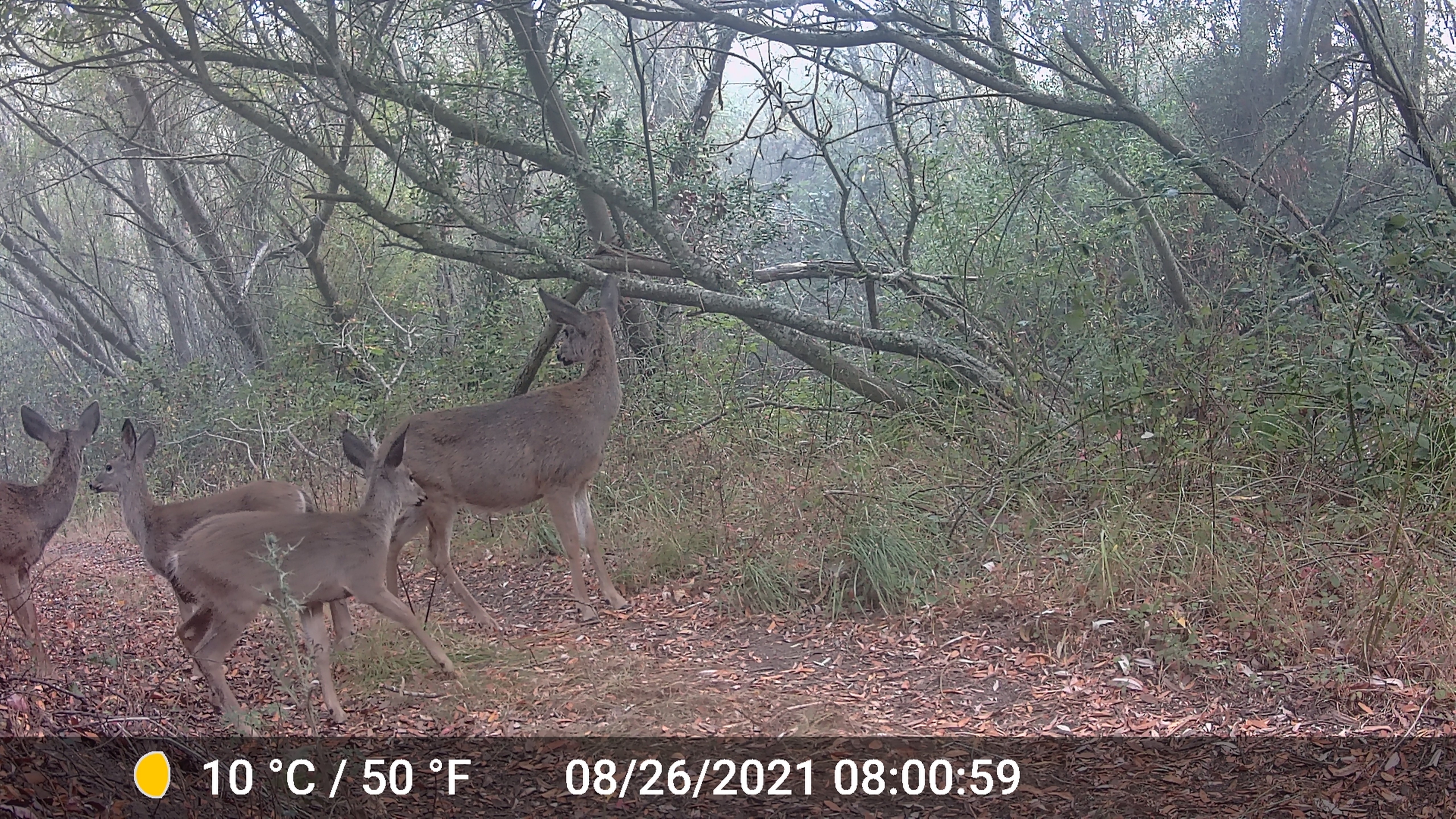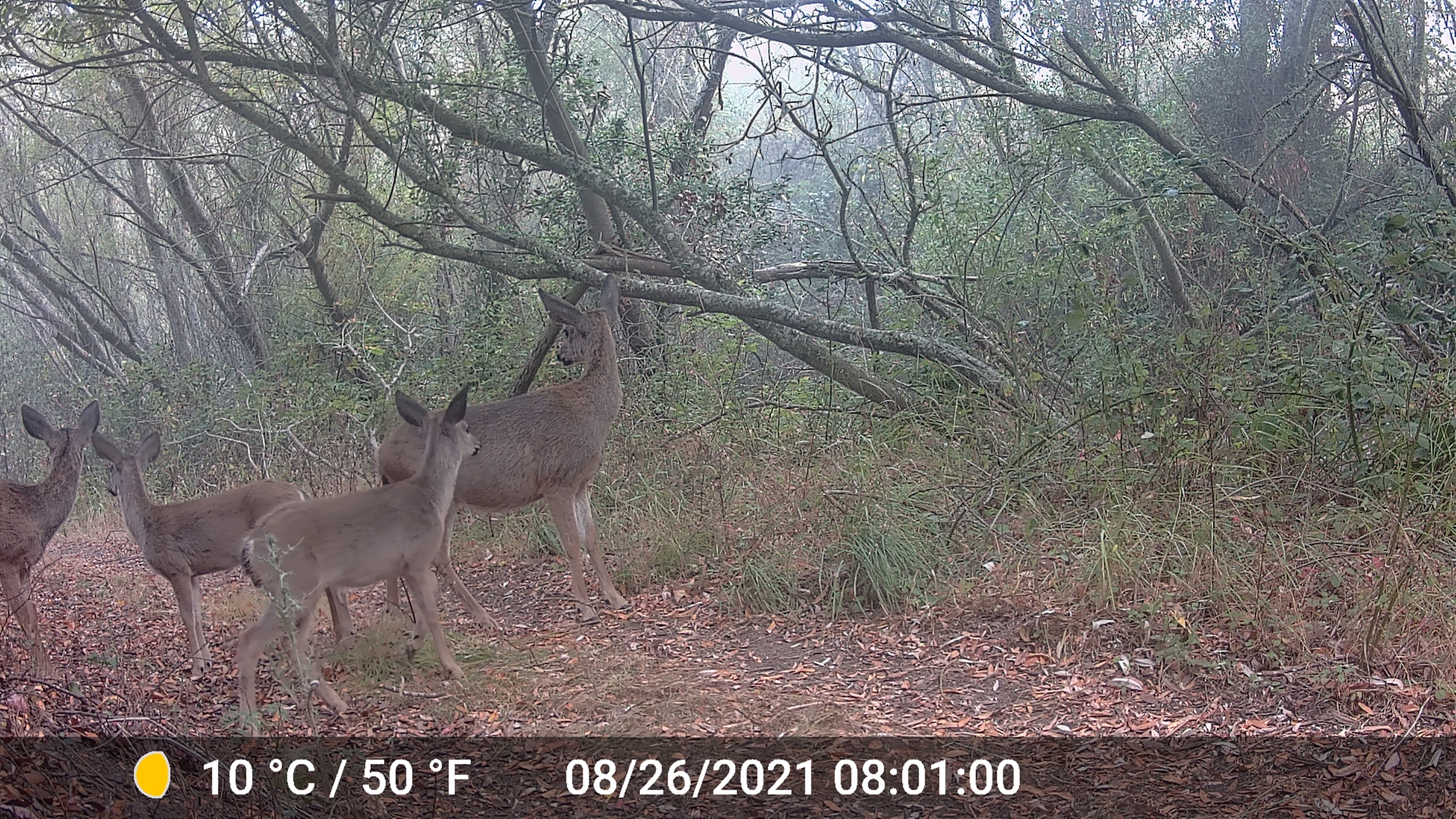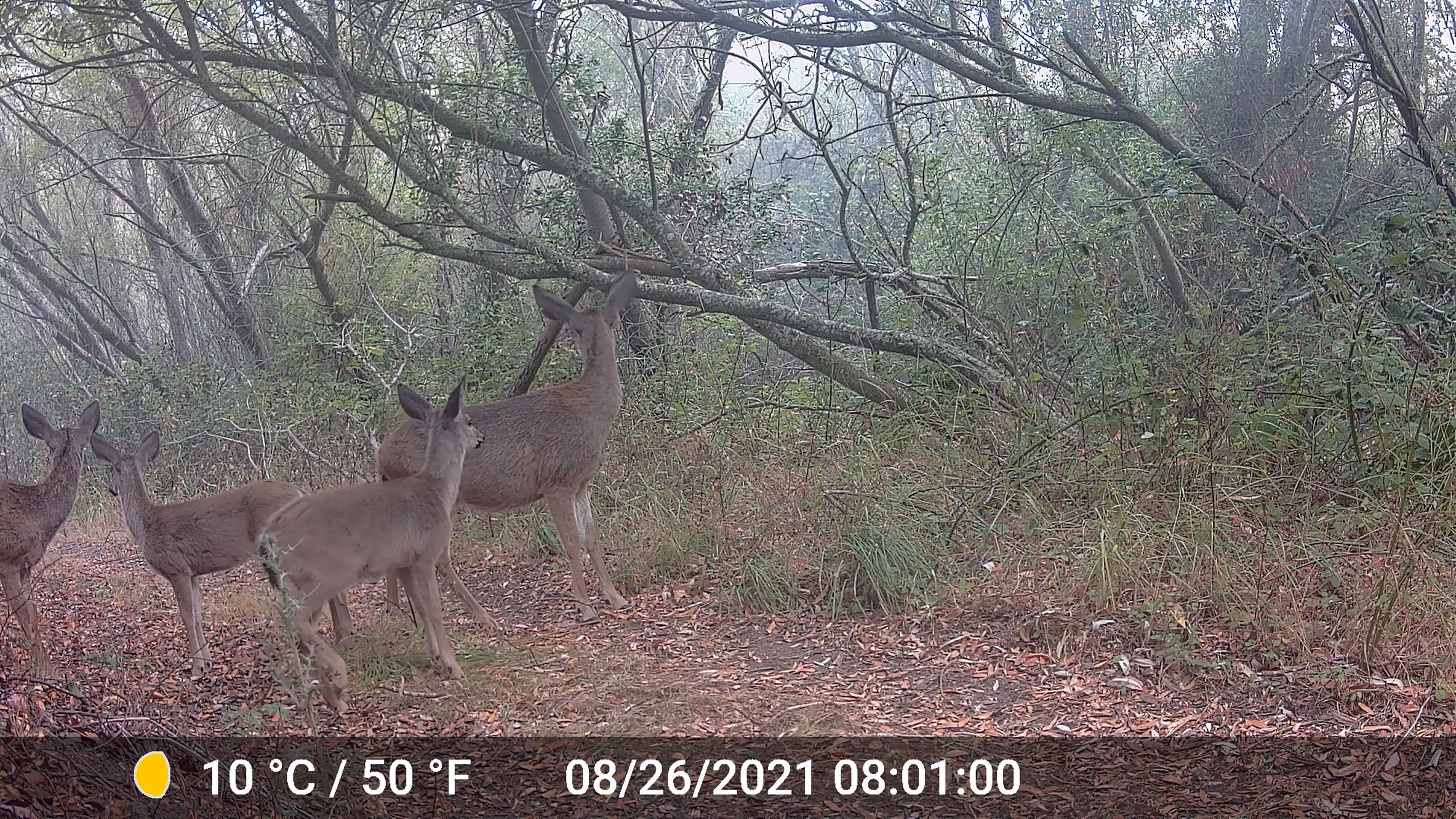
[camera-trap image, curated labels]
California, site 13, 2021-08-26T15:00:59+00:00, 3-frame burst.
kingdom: Animalia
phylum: Chordata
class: Mammalia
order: Artiodactyla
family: Cervidae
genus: Odocoileus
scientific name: Odocoileus hemionus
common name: mule deer